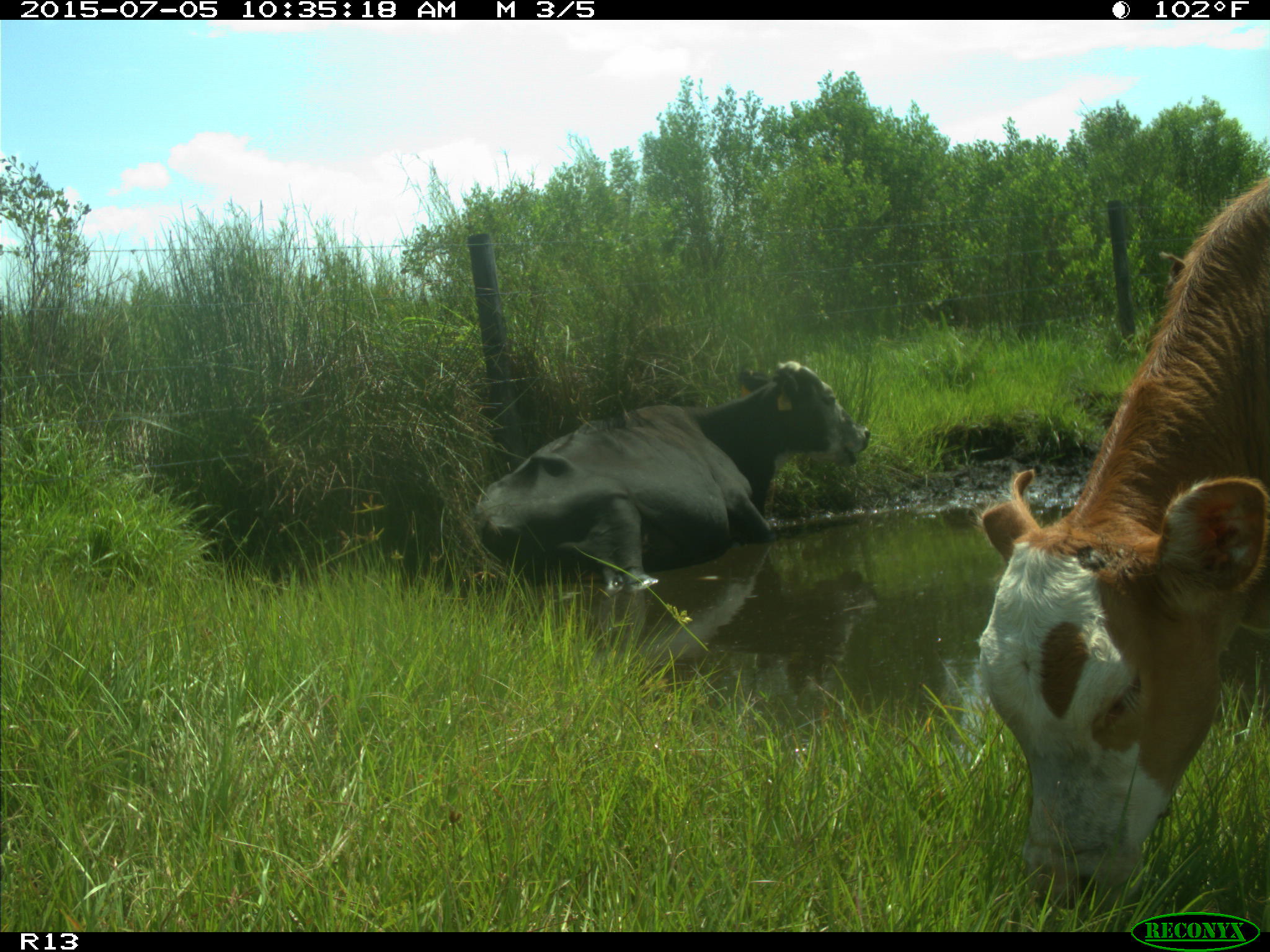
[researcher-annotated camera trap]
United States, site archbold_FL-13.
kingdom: Animalia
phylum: Chordata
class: Mammalia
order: Artiodactyla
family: Bovidae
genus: Bos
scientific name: Bos taurus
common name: domestic cow